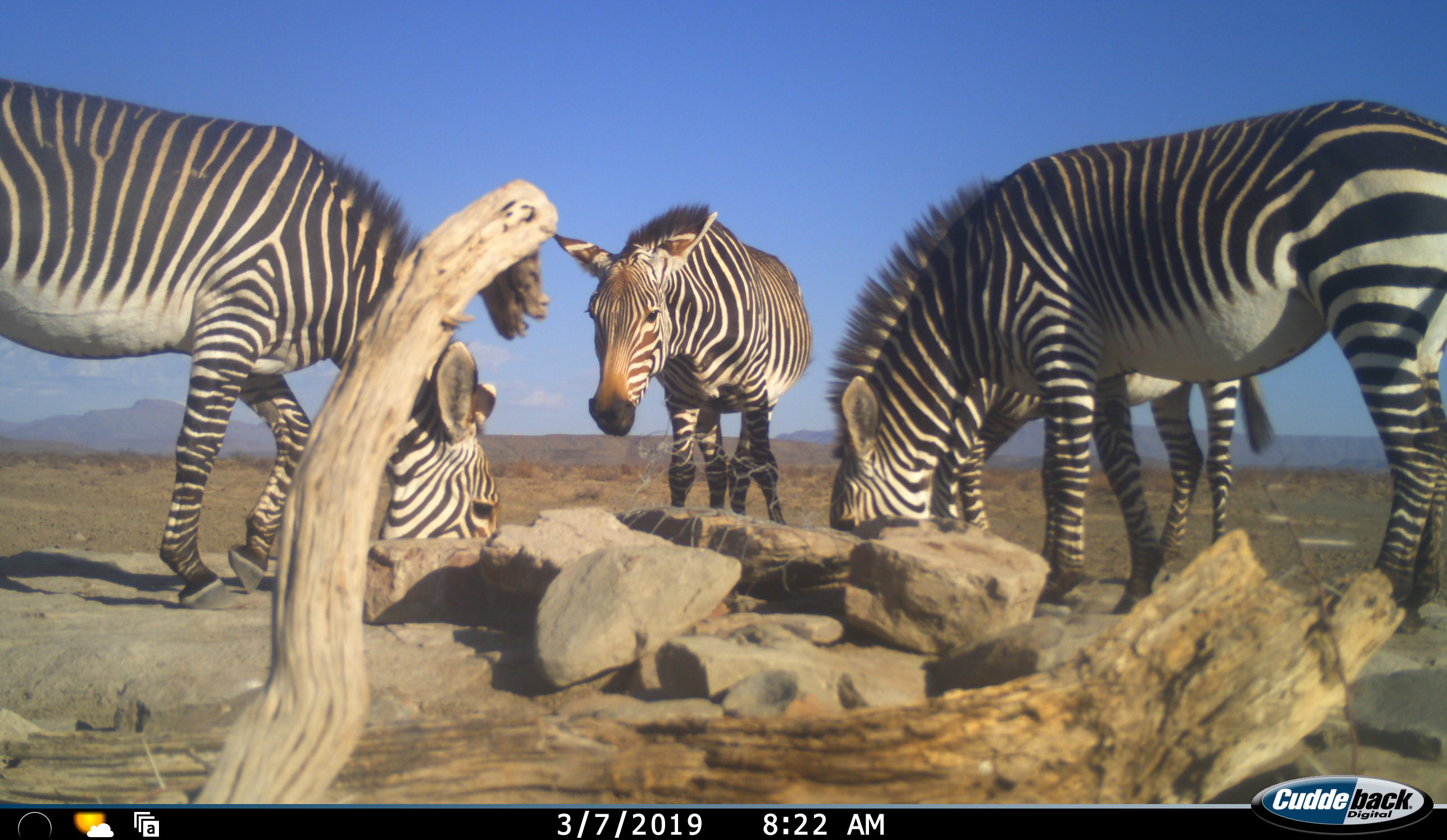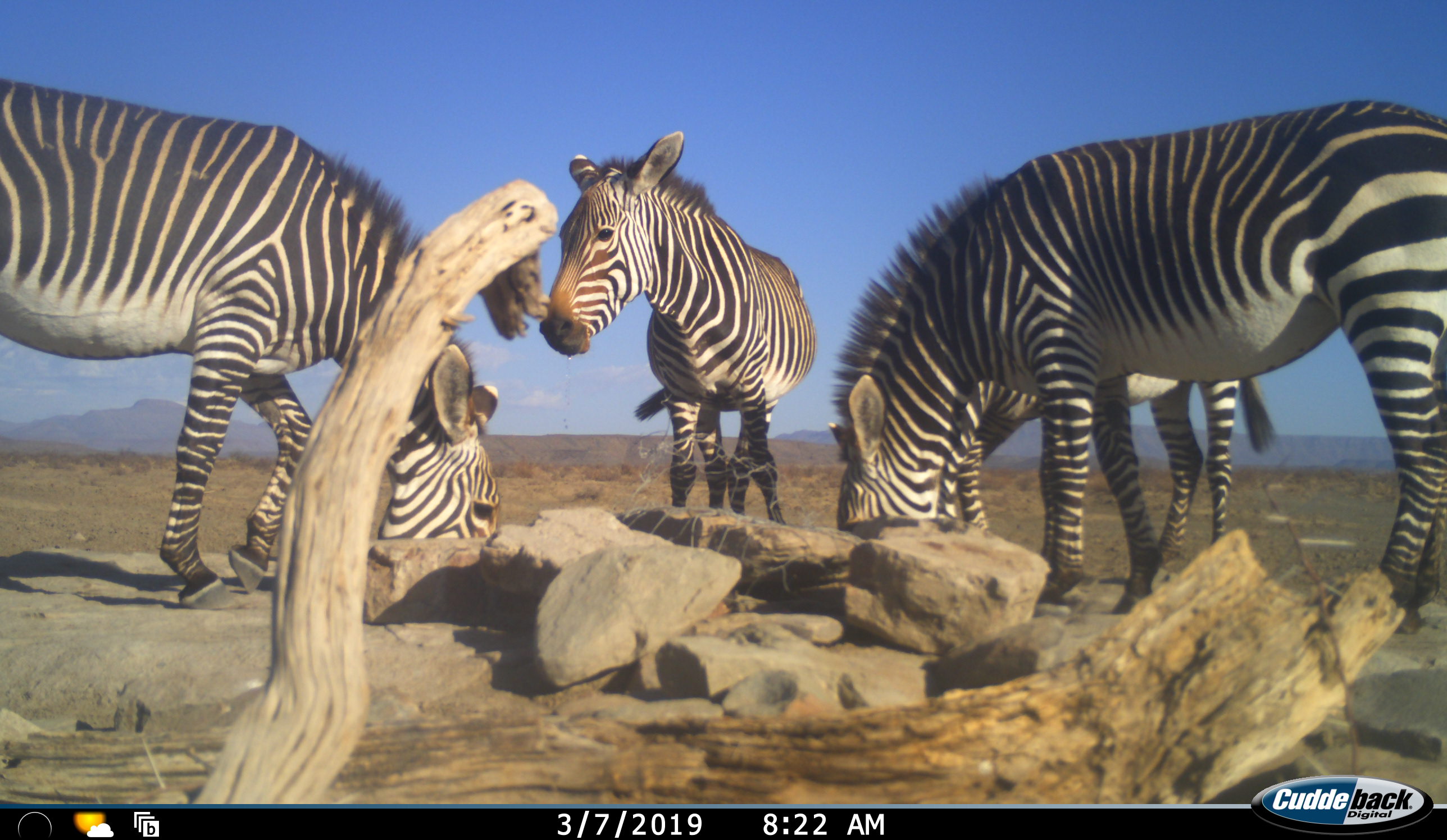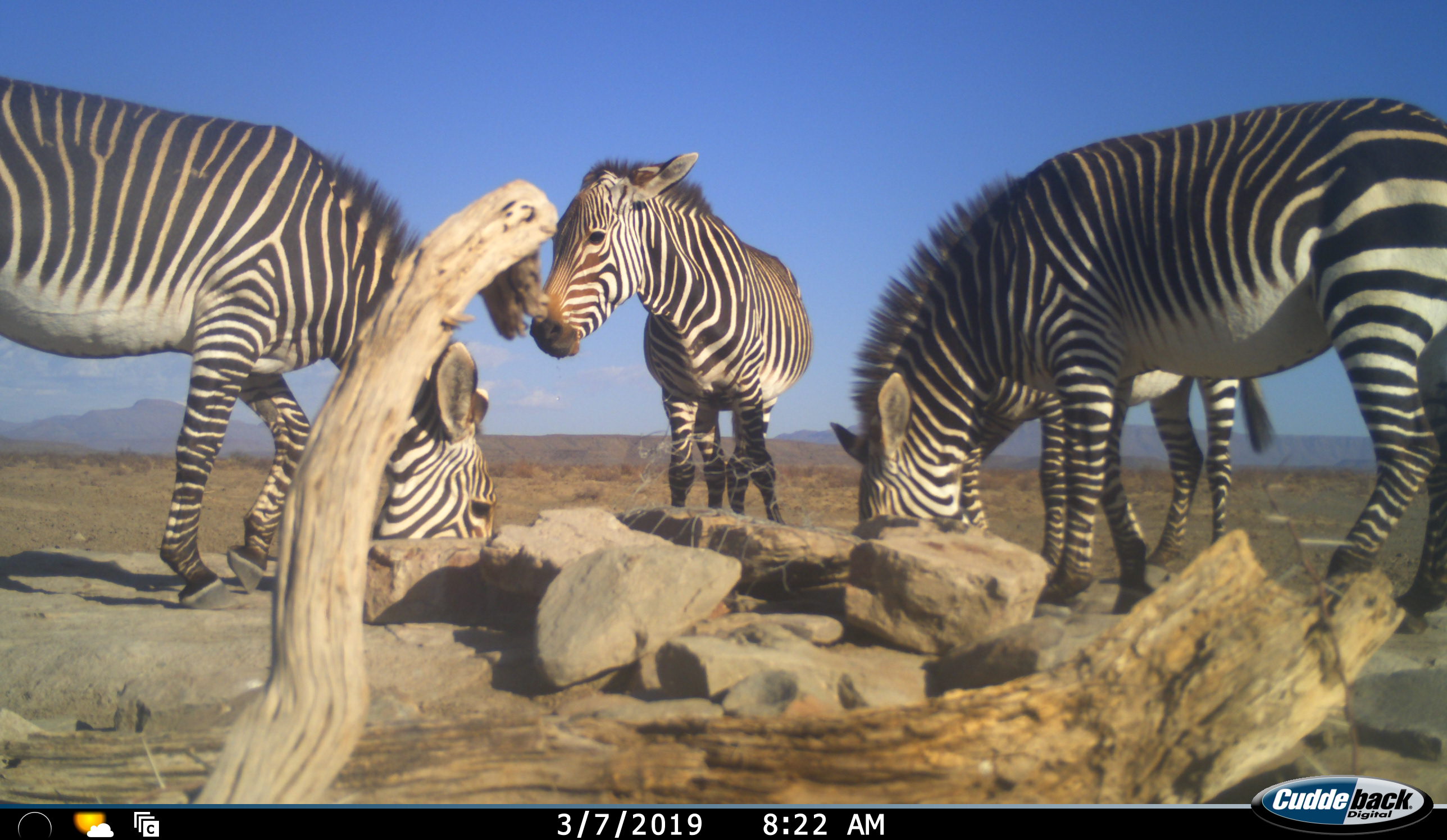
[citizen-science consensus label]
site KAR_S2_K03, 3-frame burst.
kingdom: Animalia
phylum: Chordata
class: Mammalia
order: Perissodactyla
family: Equidae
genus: Equus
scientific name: Equus zebra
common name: mountain zebra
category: zebramountain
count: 4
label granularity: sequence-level